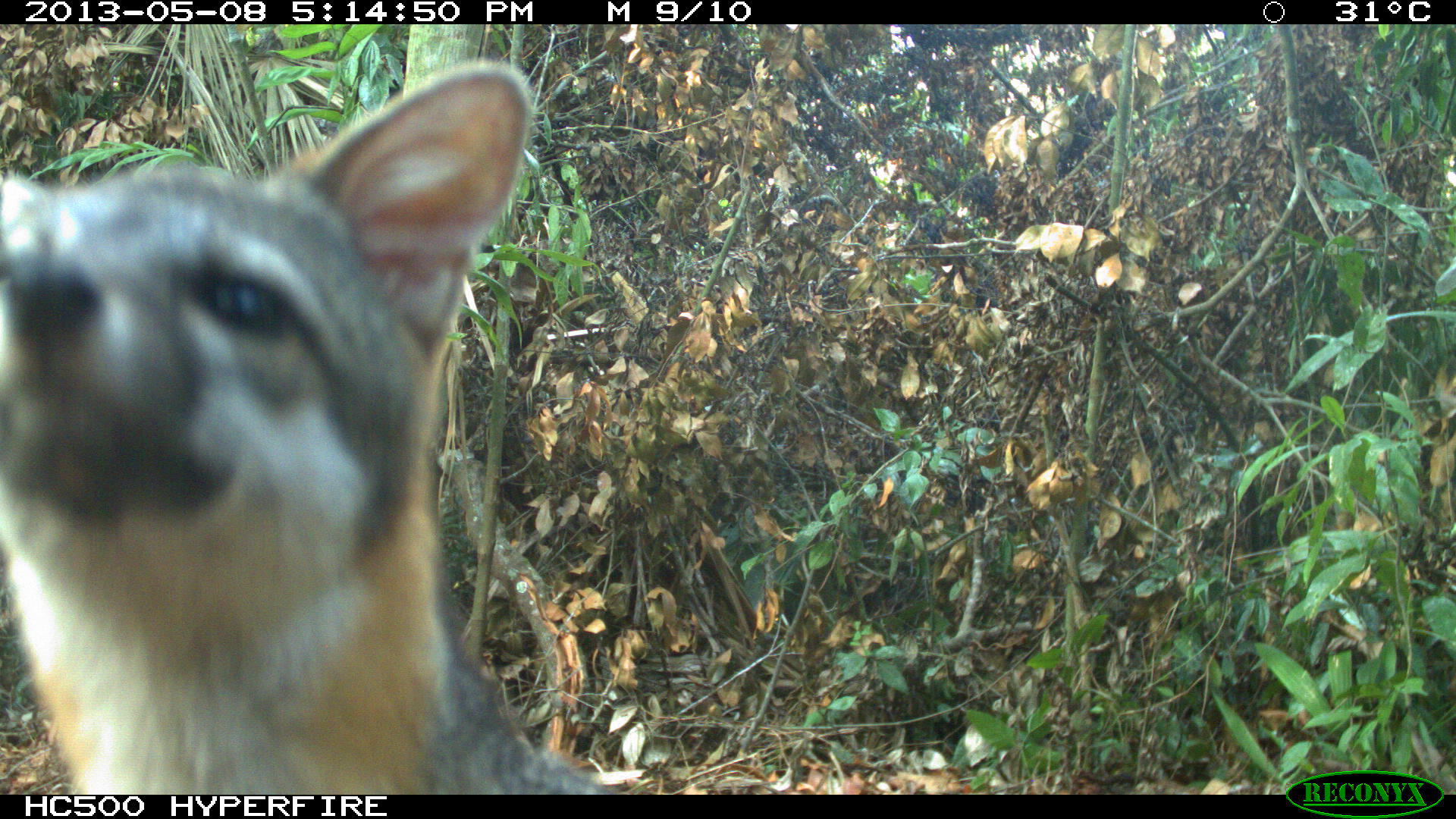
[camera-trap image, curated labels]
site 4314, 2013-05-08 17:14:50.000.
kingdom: Animalia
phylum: Chordata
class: Mammalia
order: Carnivora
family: Canidae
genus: Urocyon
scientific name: Urocyon cinereoargenteus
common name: gray fox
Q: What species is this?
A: Urocyon cinereoargenteus (gray fox).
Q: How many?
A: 1.